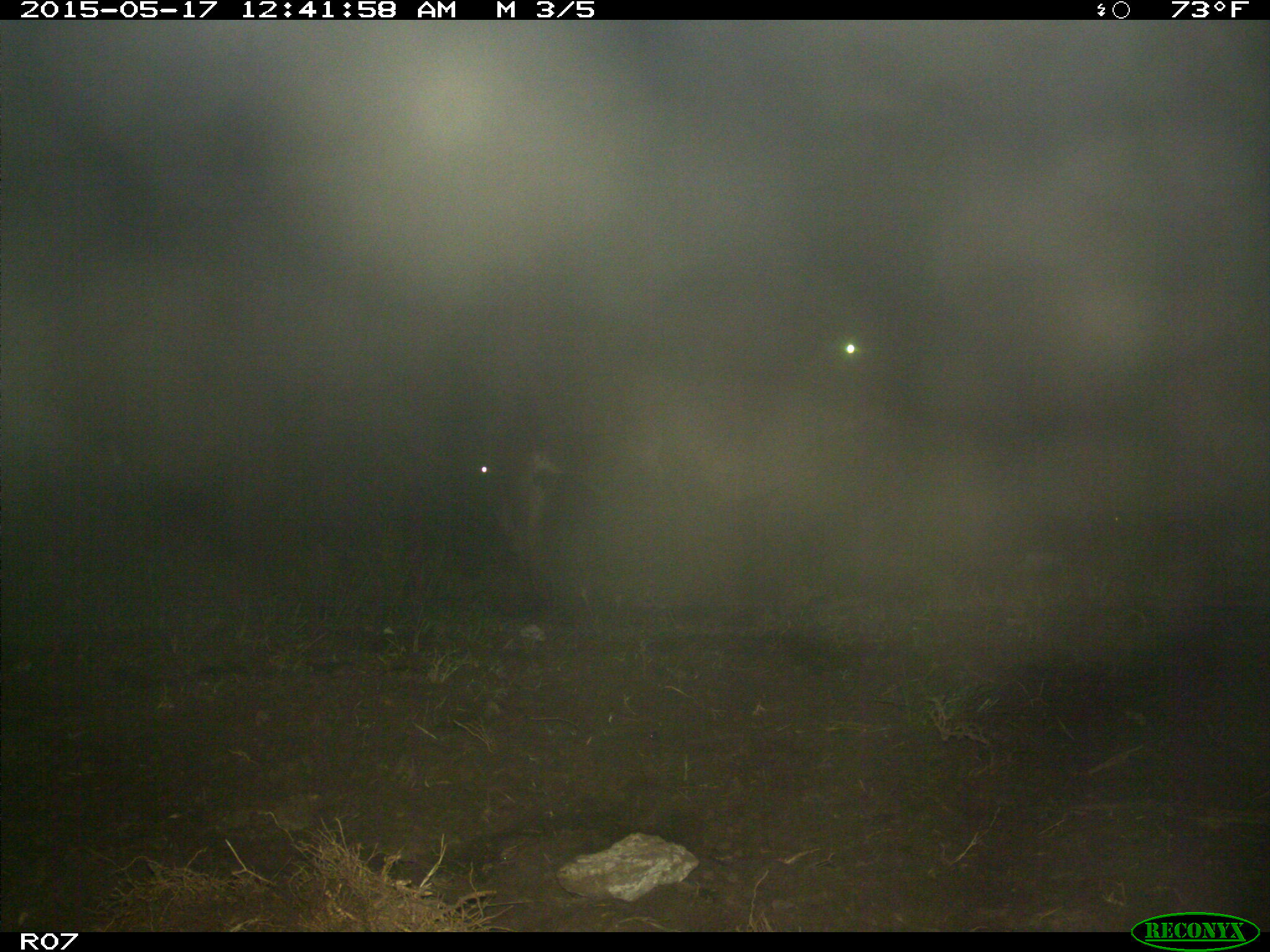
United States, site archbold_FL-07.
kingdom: Animalia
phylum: Chordata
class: Mammalia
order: Artiodactyla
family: Bovidae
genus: Bos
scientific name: Bos taurus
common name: domestic cow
Bos taurus (domestic cow).